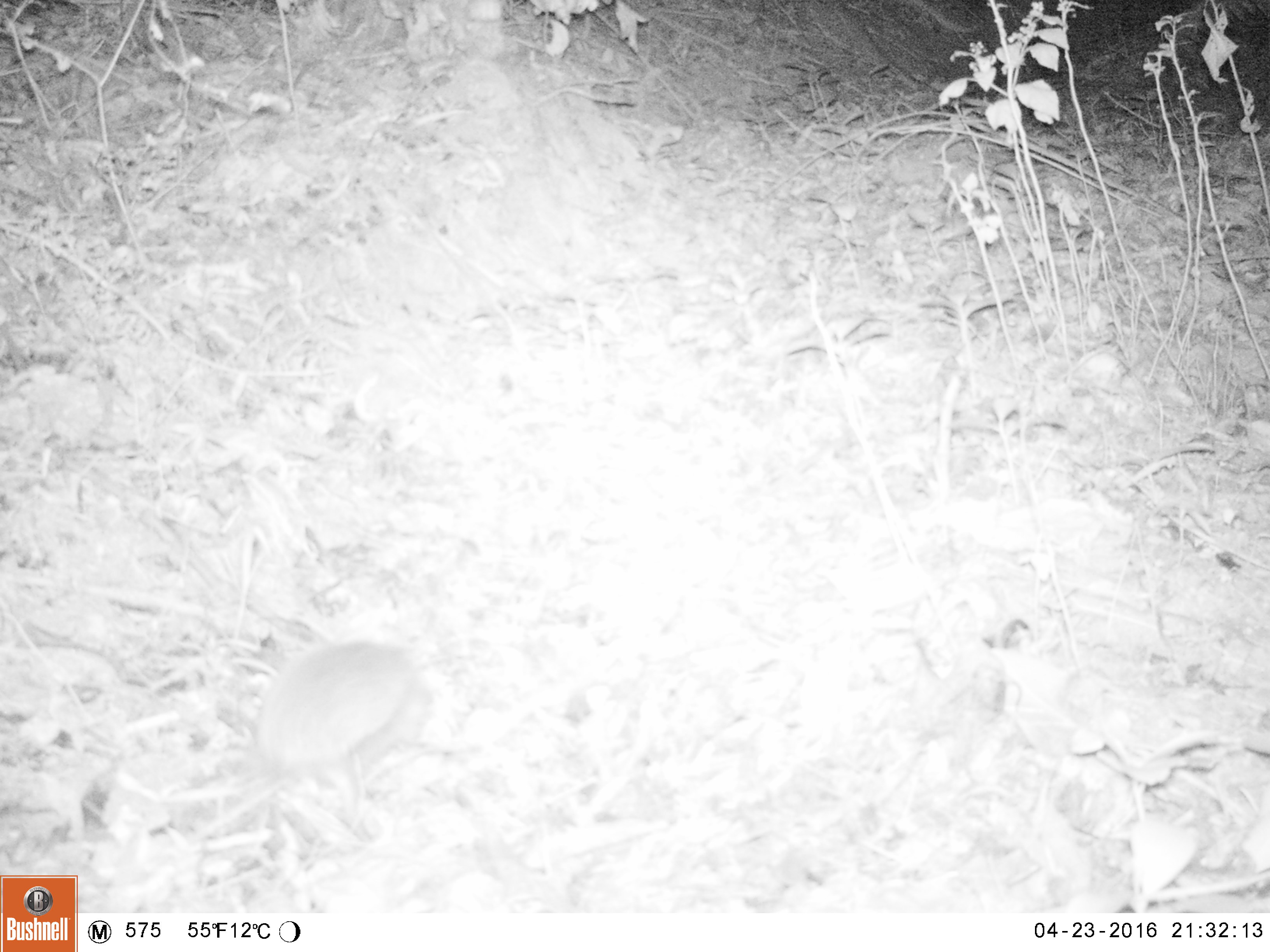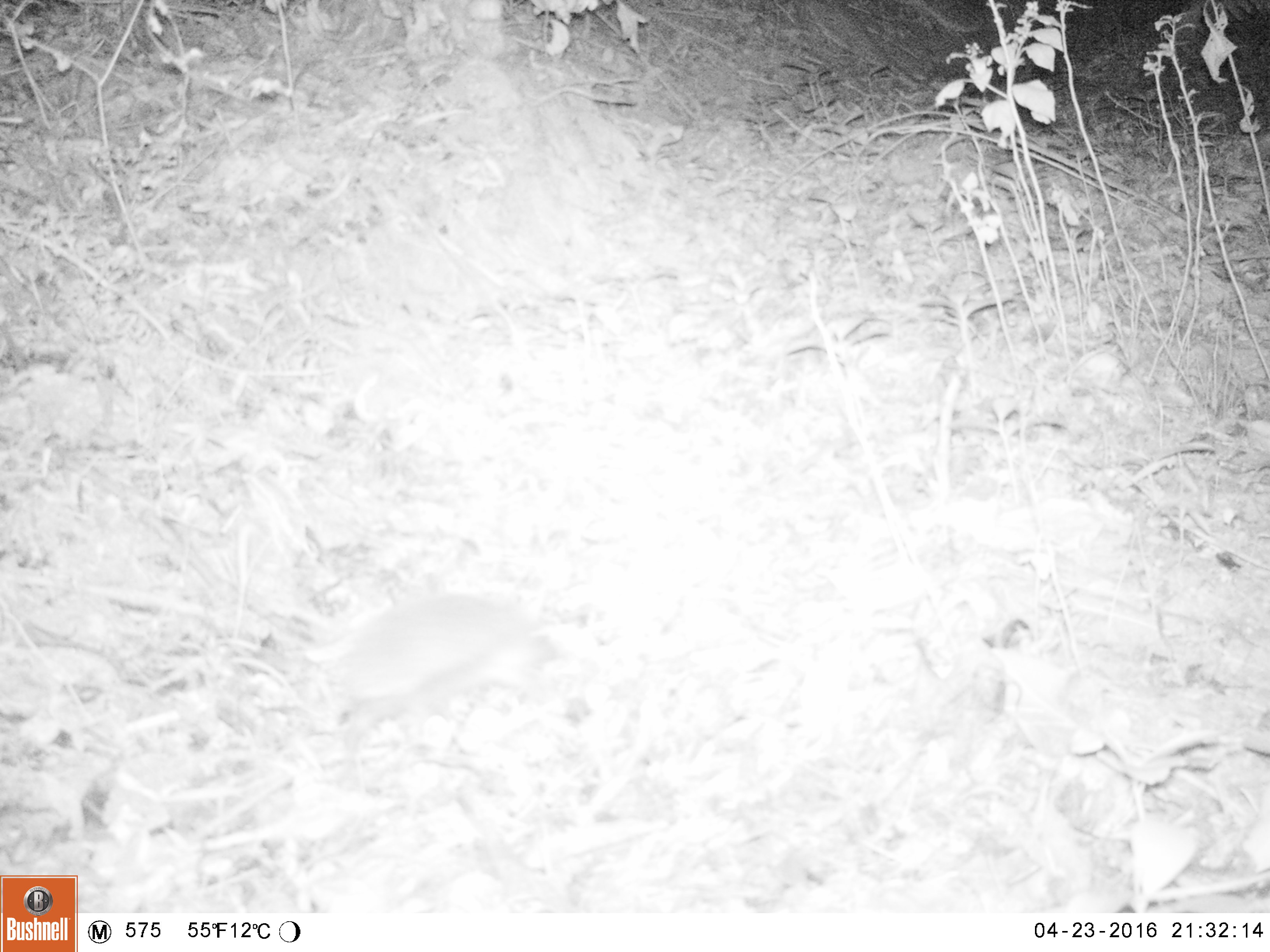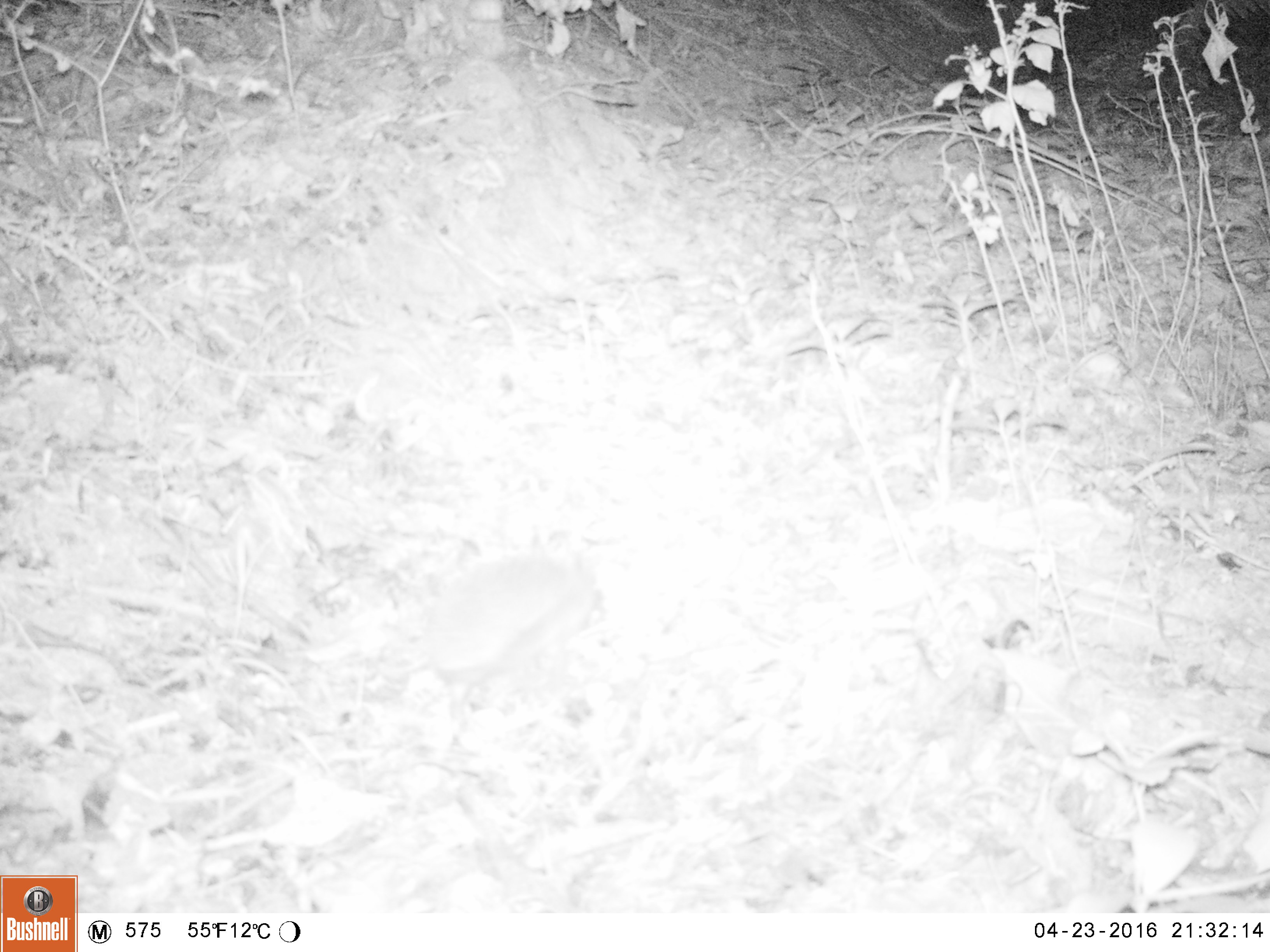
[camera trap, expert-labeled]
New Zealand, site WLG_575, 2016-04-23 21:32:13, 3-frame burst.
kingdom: Animalia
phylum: Chordata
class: Mammalia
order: Eulipotyphla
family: Erinaceidae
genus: Erinaceus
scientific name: Erinaceus europaeus europaeus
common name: european hedgehog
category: hedgehog